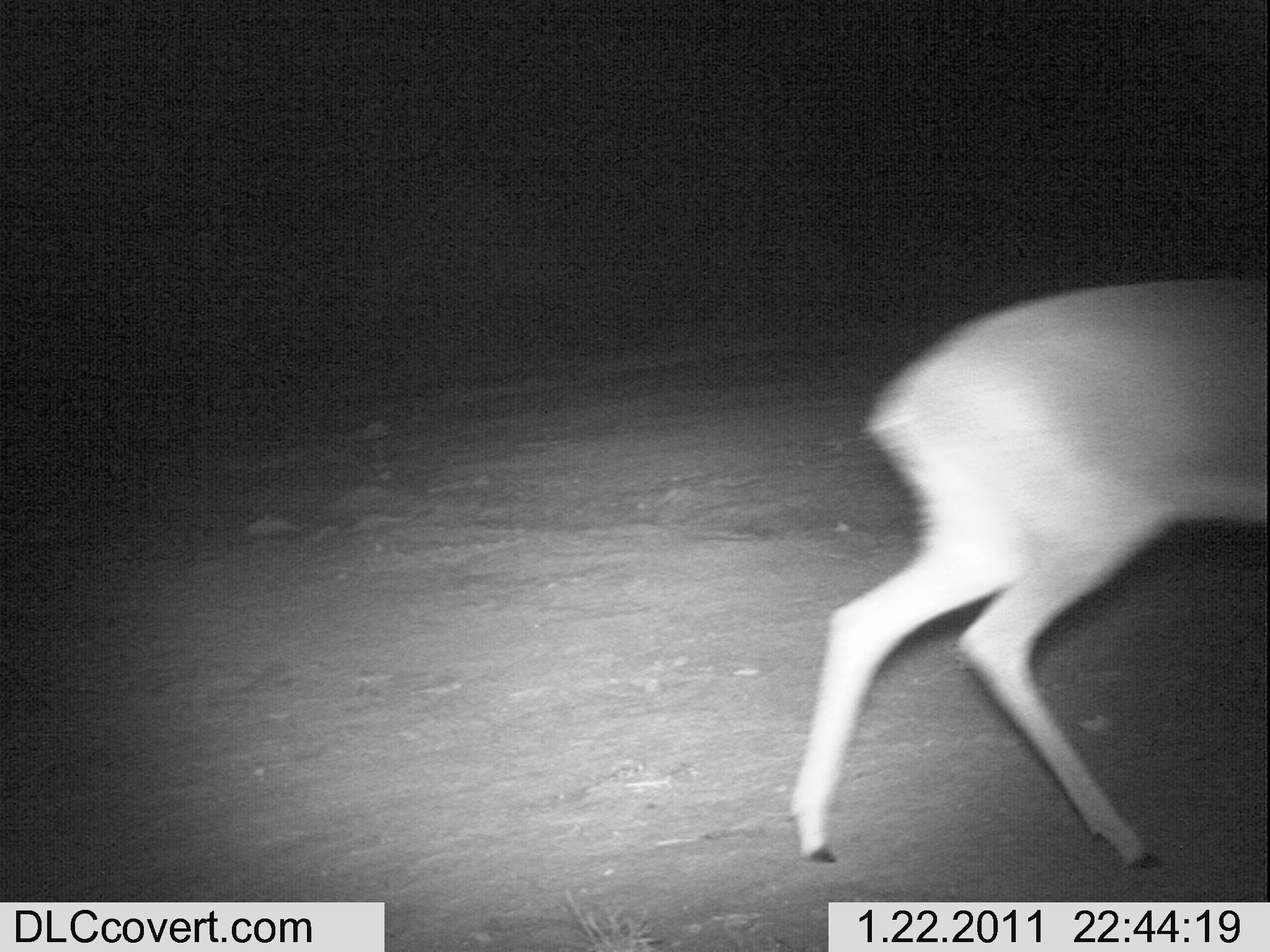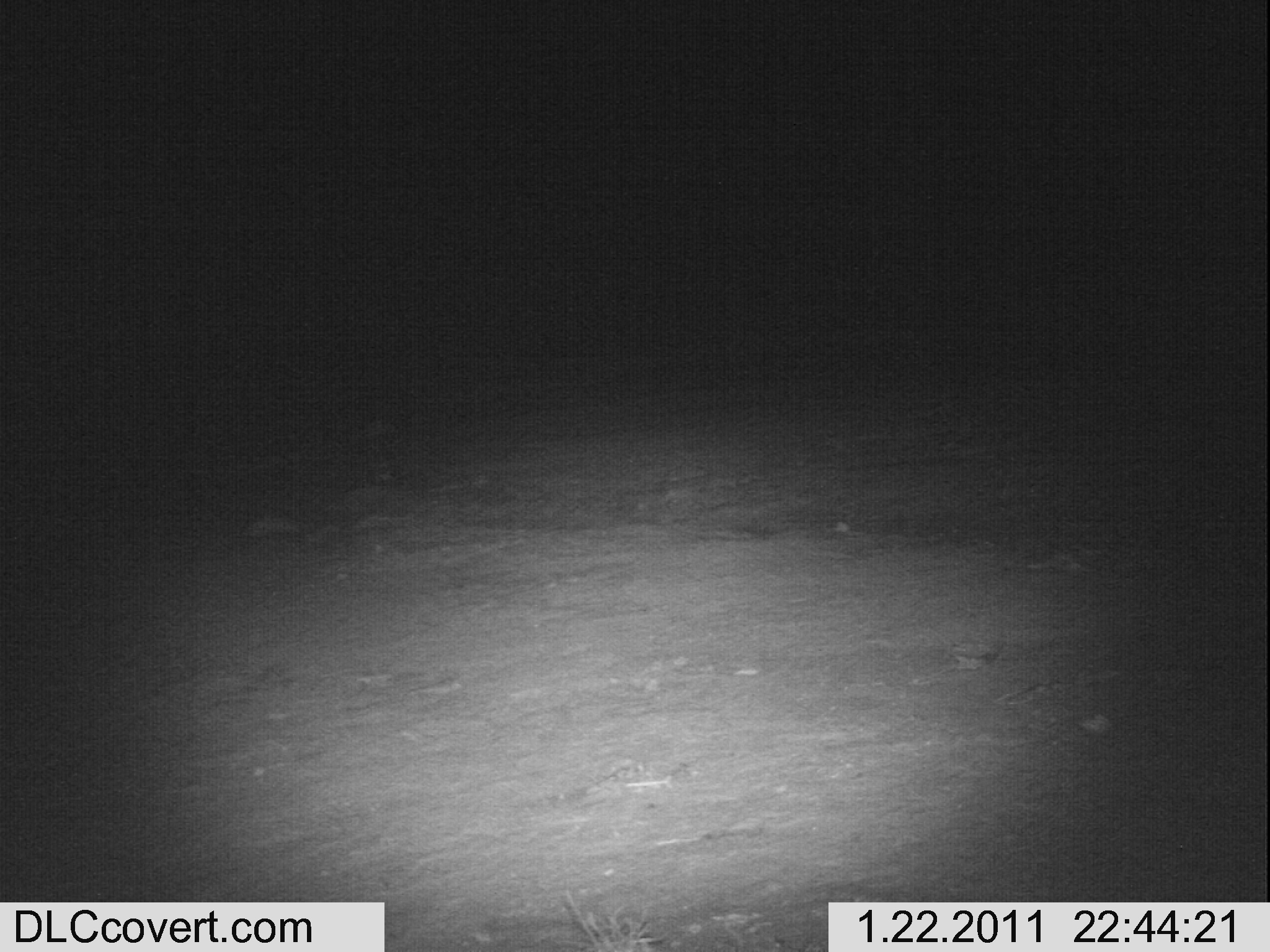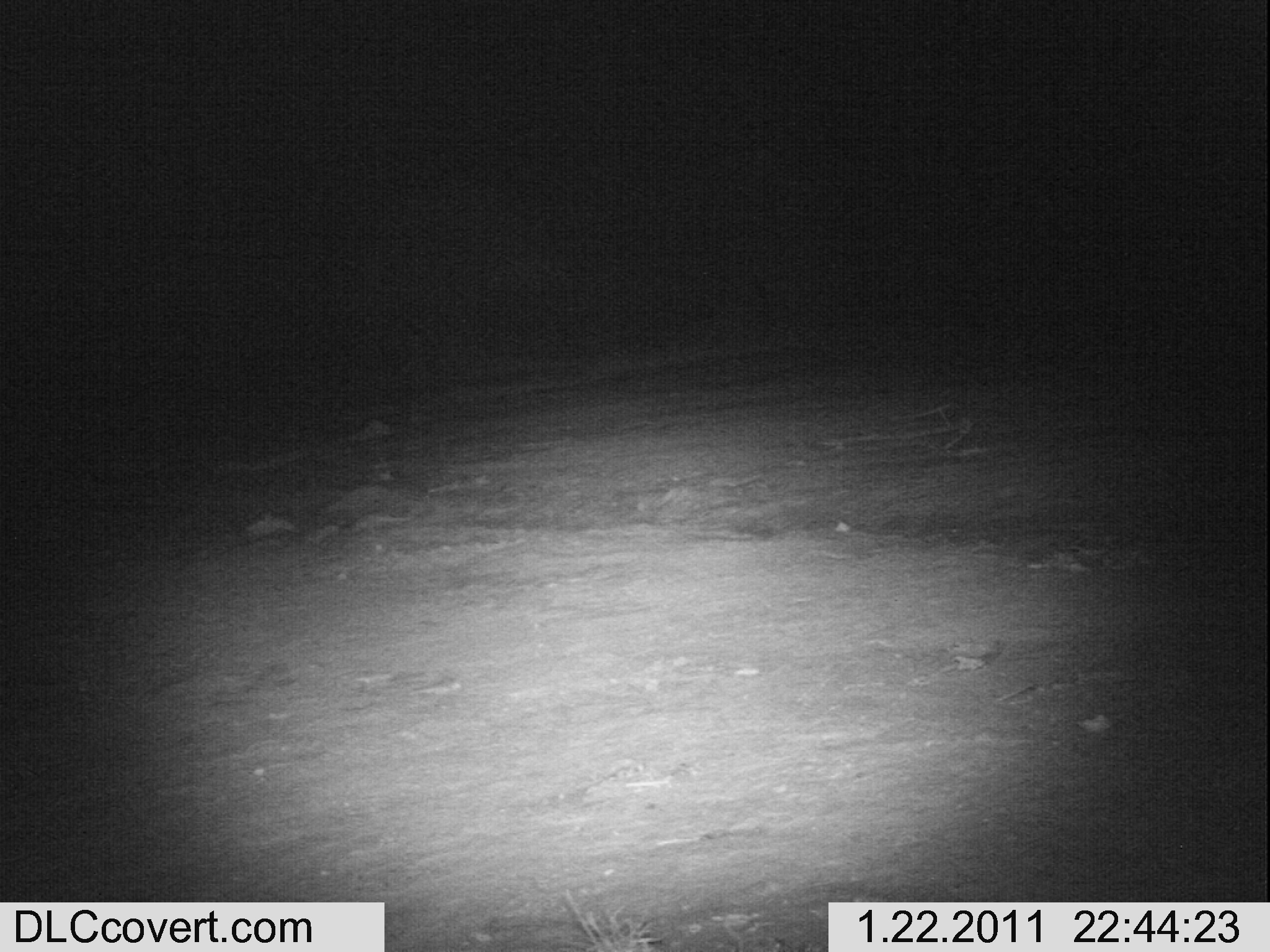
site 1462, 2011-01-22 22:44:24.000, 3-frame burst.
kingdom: Animalia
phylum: Chordata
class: Mammalia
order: Artiodactyla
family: Bovidae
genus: Madoqua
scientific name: Madoqua guentheri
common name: günther's dik-dik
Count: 1.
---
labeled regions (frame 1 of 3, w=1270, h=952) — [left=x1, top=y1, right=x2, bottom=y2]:
madoqua guentheri: [left=778, top=275, right=1270, bottom=866]